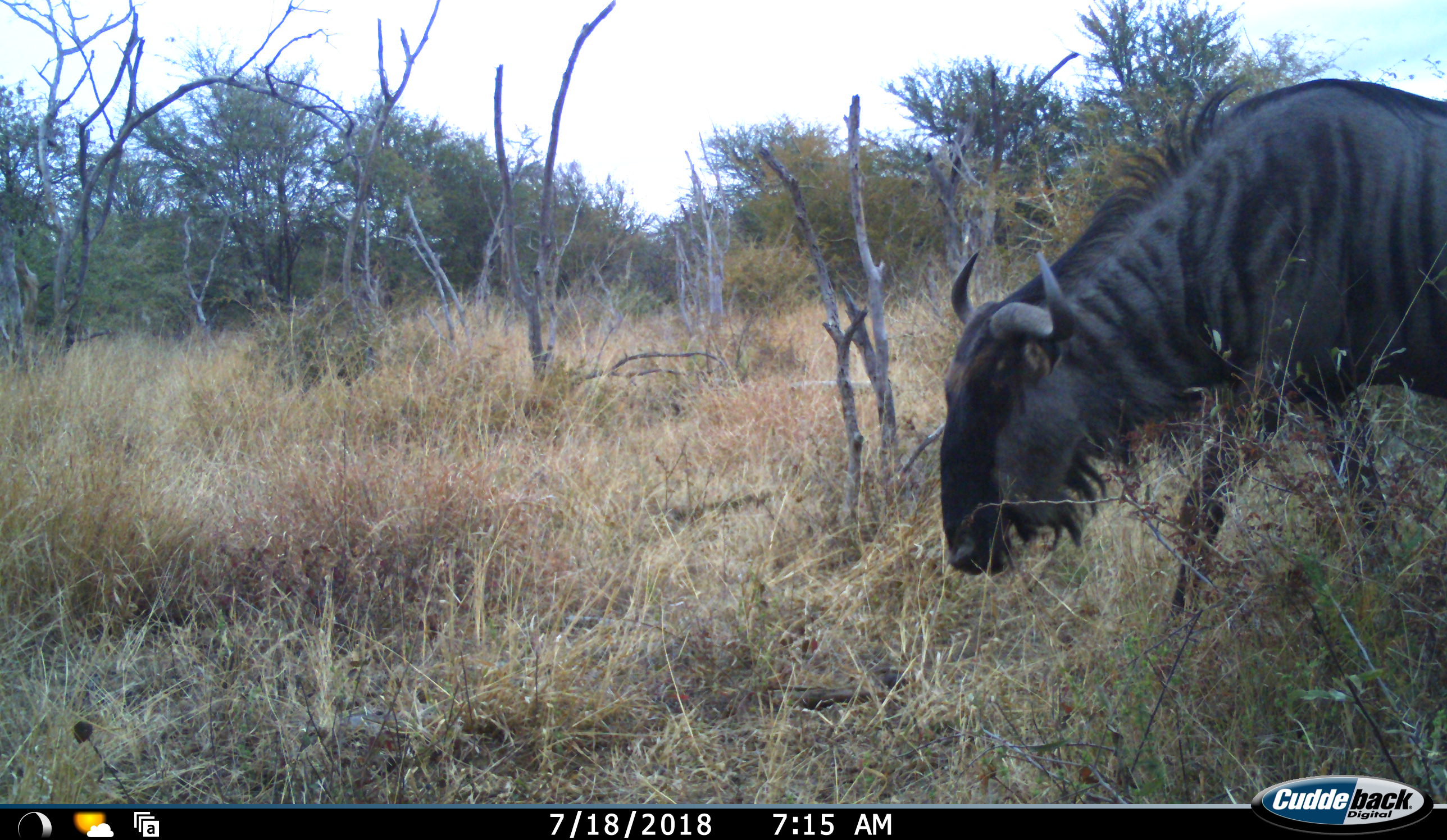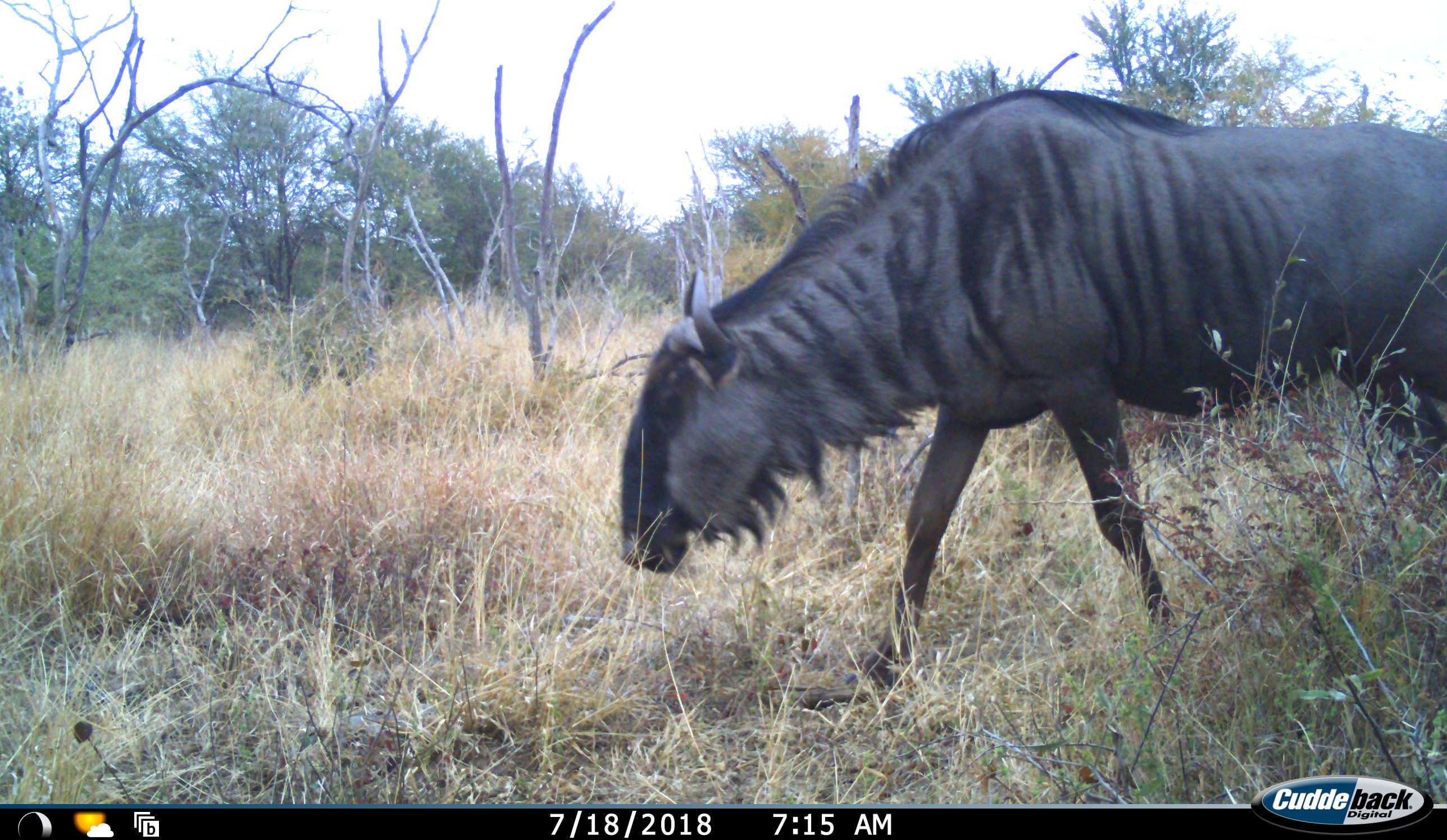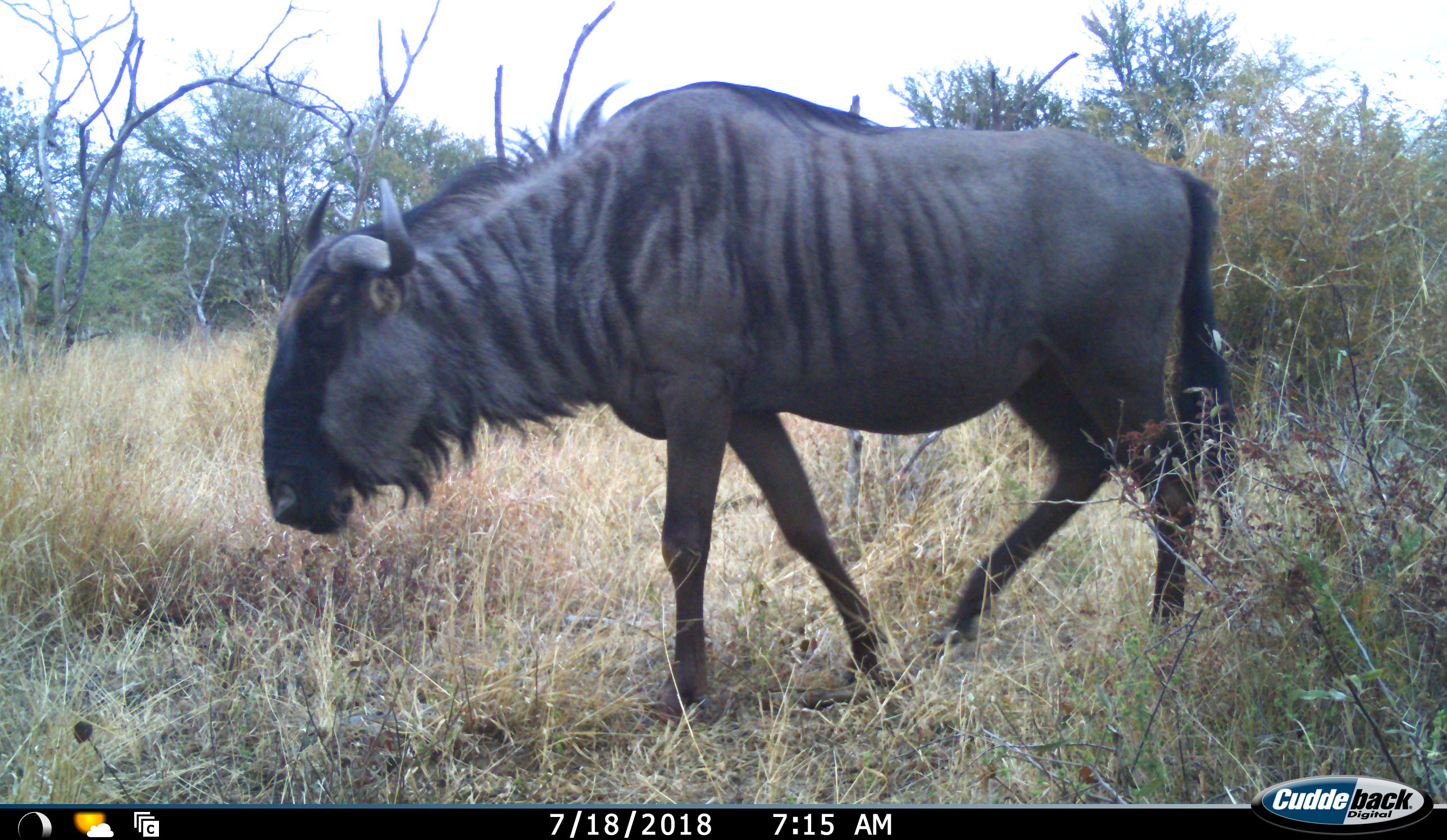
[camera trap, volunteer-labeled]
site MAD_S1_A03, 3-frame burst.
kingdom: Animalia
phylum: Chordata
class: Mammalia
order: Artiodactyla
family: Bovidae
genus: Connochaetes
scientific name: Connochaetes taurinus taurinus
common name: blue wildebeest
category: wildebeestblue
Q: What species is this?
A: Wildebeestblue (blue wildebeest) (Connochaetes taurinus taurinus).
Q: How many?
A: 1.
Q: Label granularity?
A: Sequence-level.